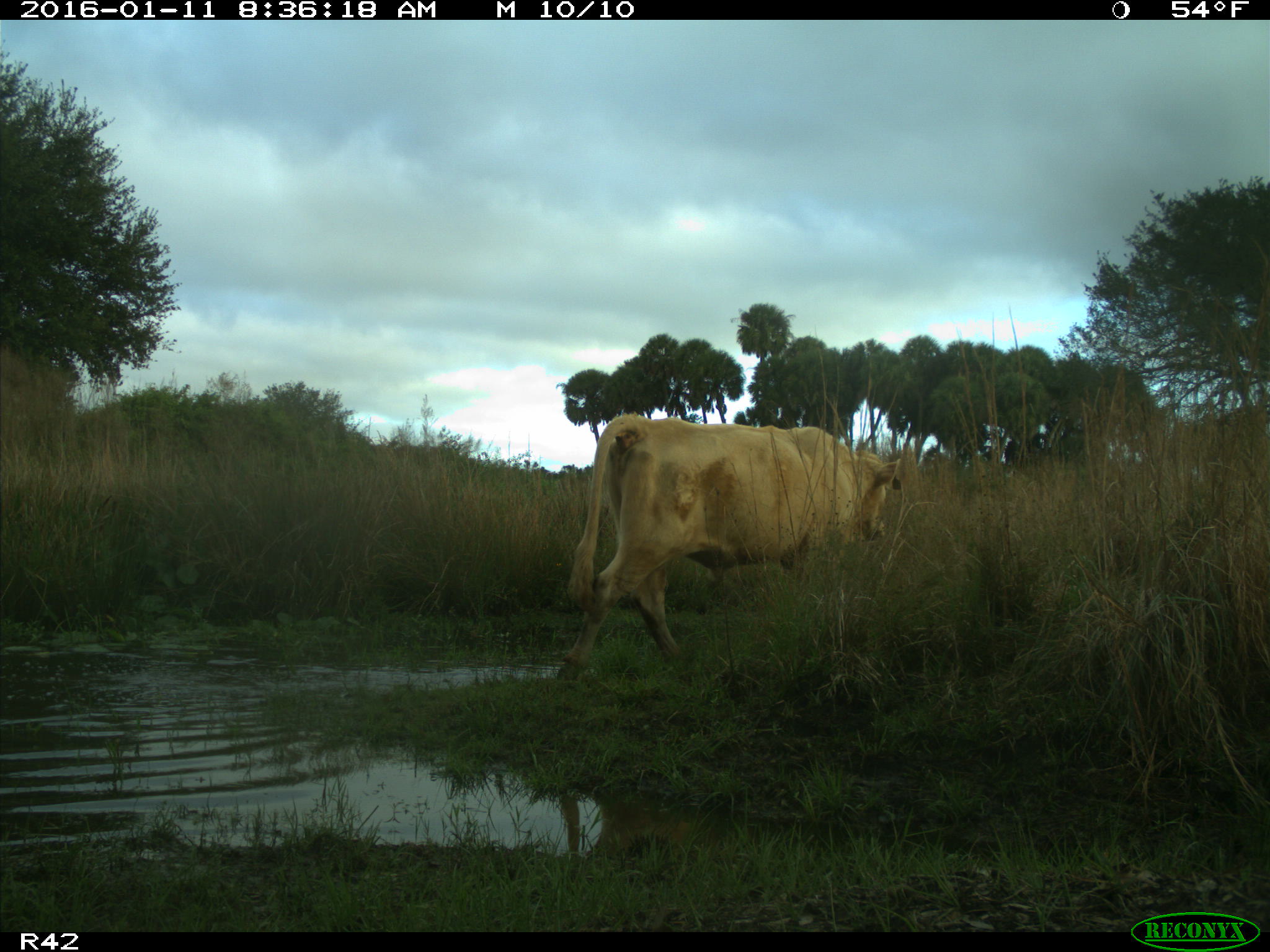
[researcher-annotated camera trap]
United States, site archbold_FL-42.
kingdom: Animalia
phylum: Chordata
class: Mammalia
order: Artiodactyla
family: Bovidae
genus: Bos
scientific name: Bos taurus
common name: domestic cow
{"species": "Bos taurus (domestic cow)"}